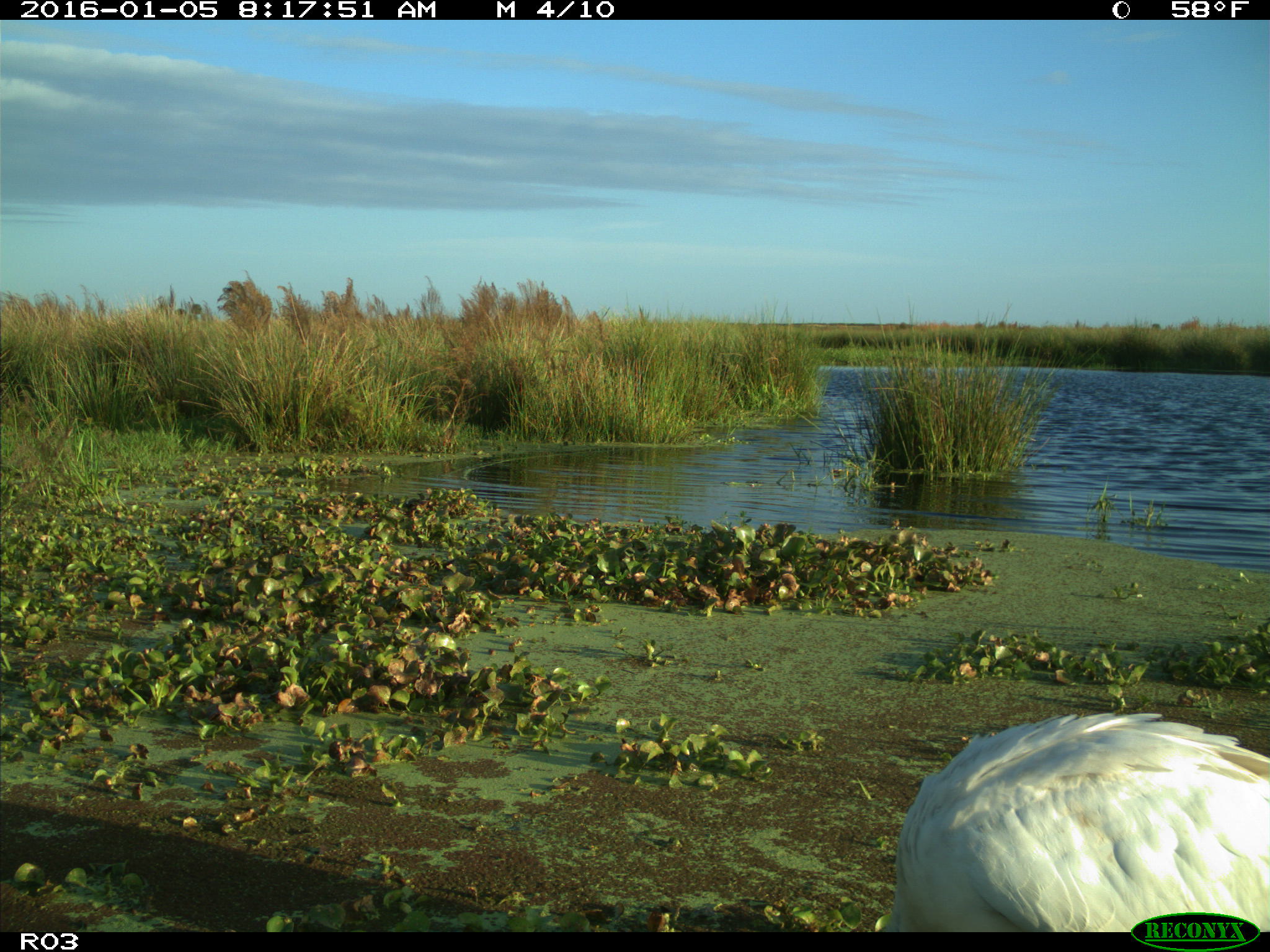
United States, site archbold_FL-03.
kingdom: Animalia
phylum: Chordata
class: Aves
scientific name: Aves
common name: birds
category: unidentified bird